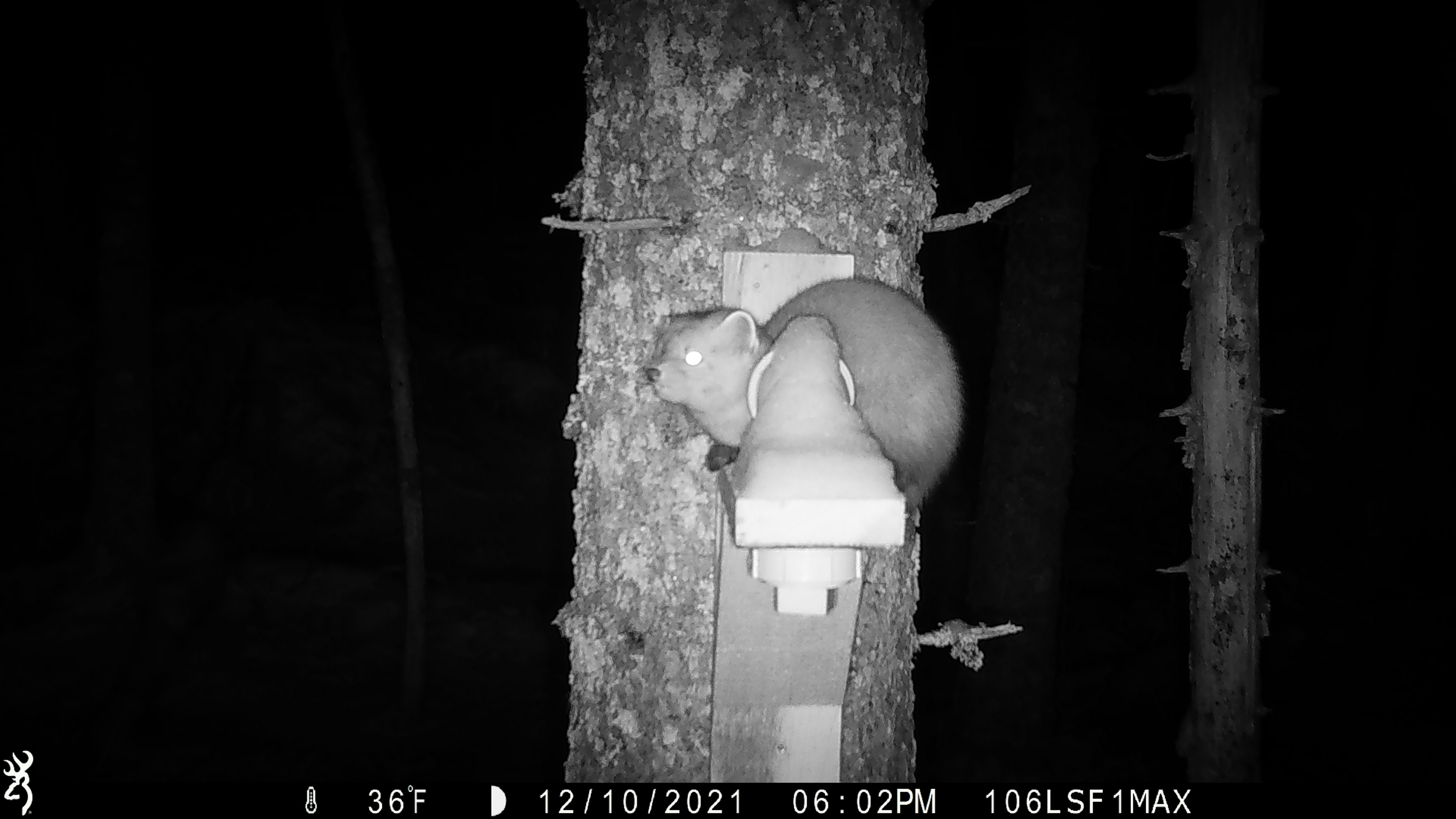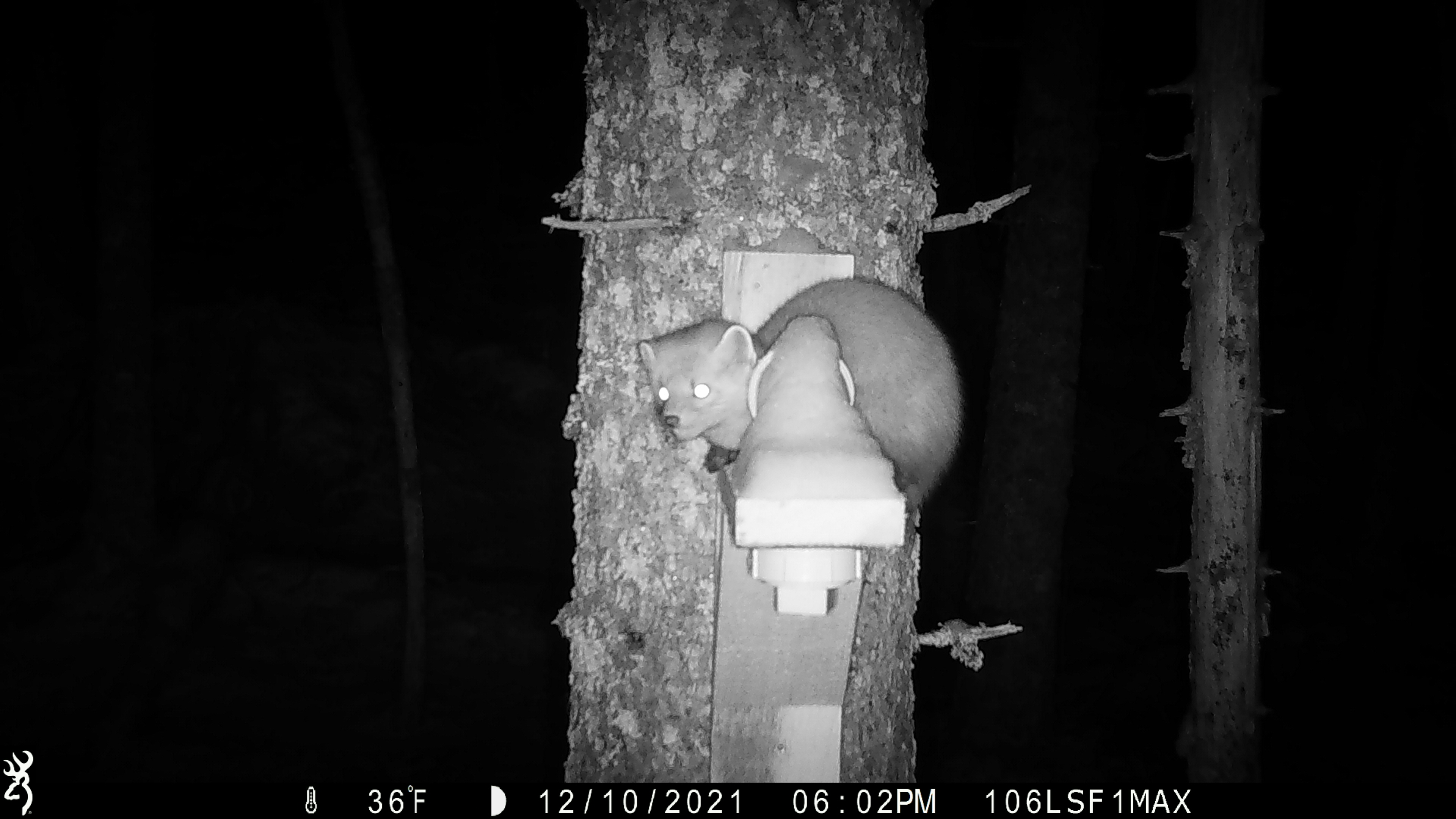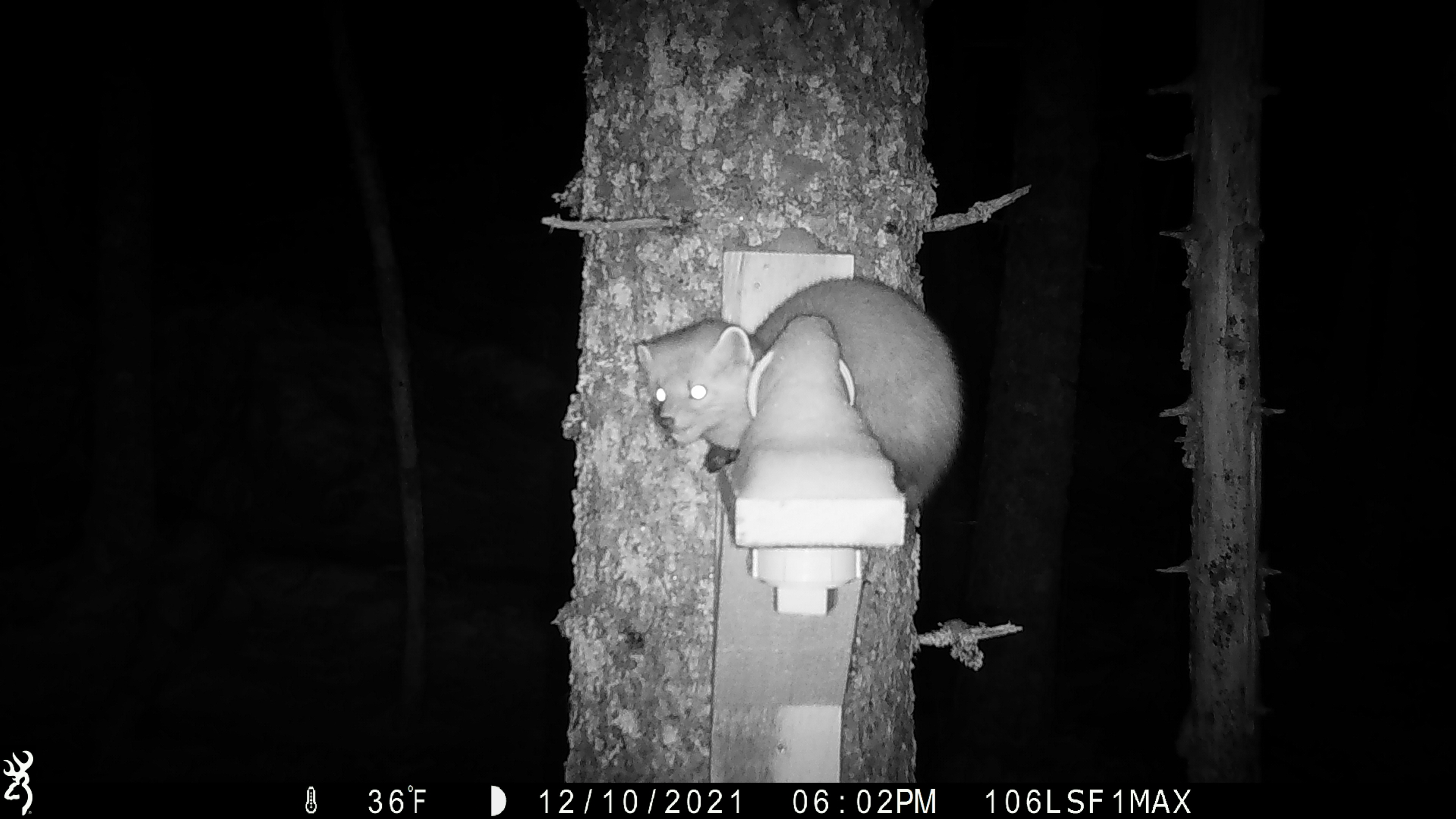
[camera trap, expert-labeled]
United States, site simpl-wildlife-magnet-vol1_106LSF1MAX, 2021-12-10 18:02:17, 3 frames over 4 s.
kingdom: Animalia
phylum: Chordata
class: Mammalia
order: Carnivora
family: Mustelidae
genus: Martes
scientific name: Martes americana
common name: american marten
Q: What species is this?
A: American marten (Martes americana).